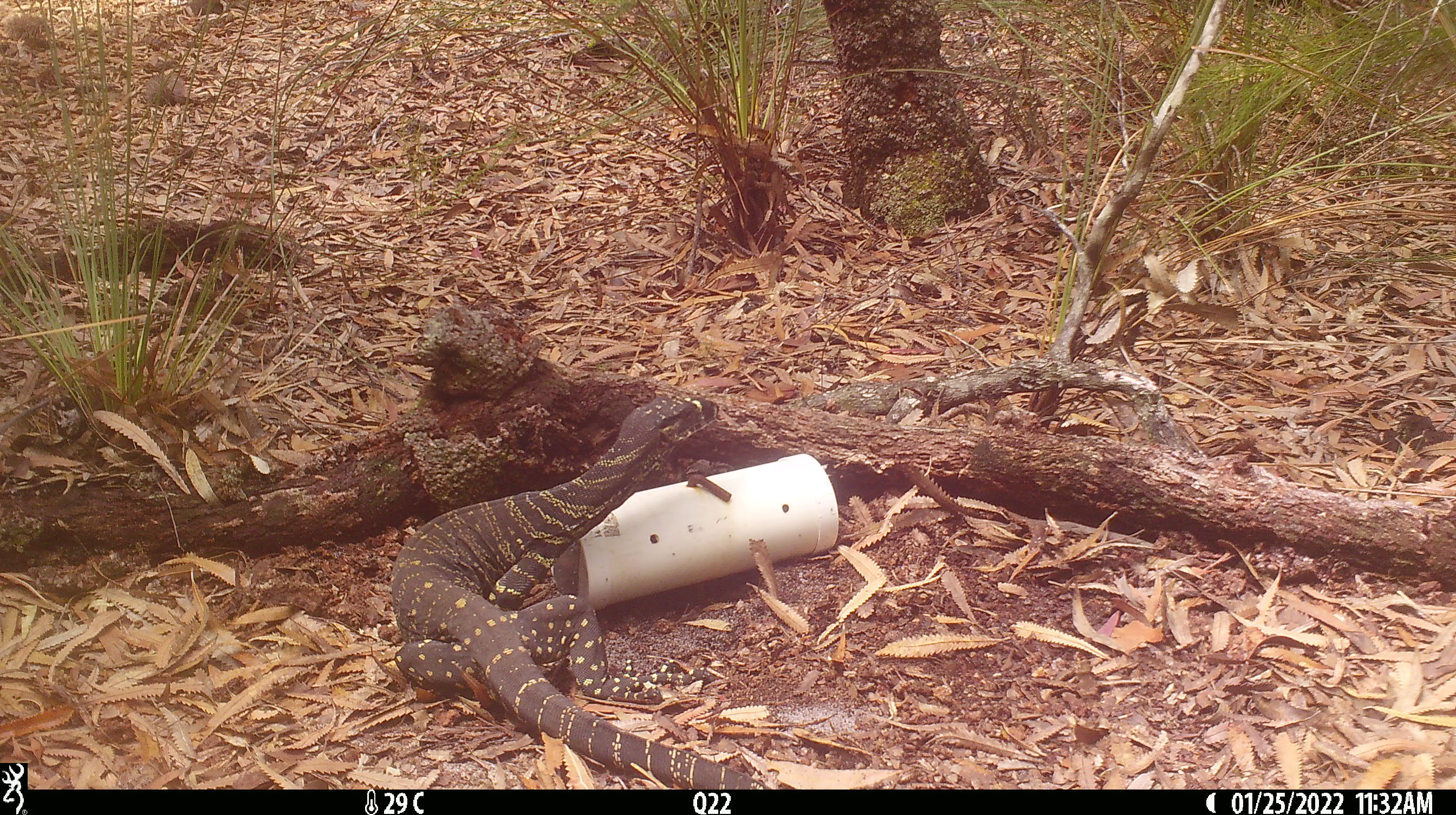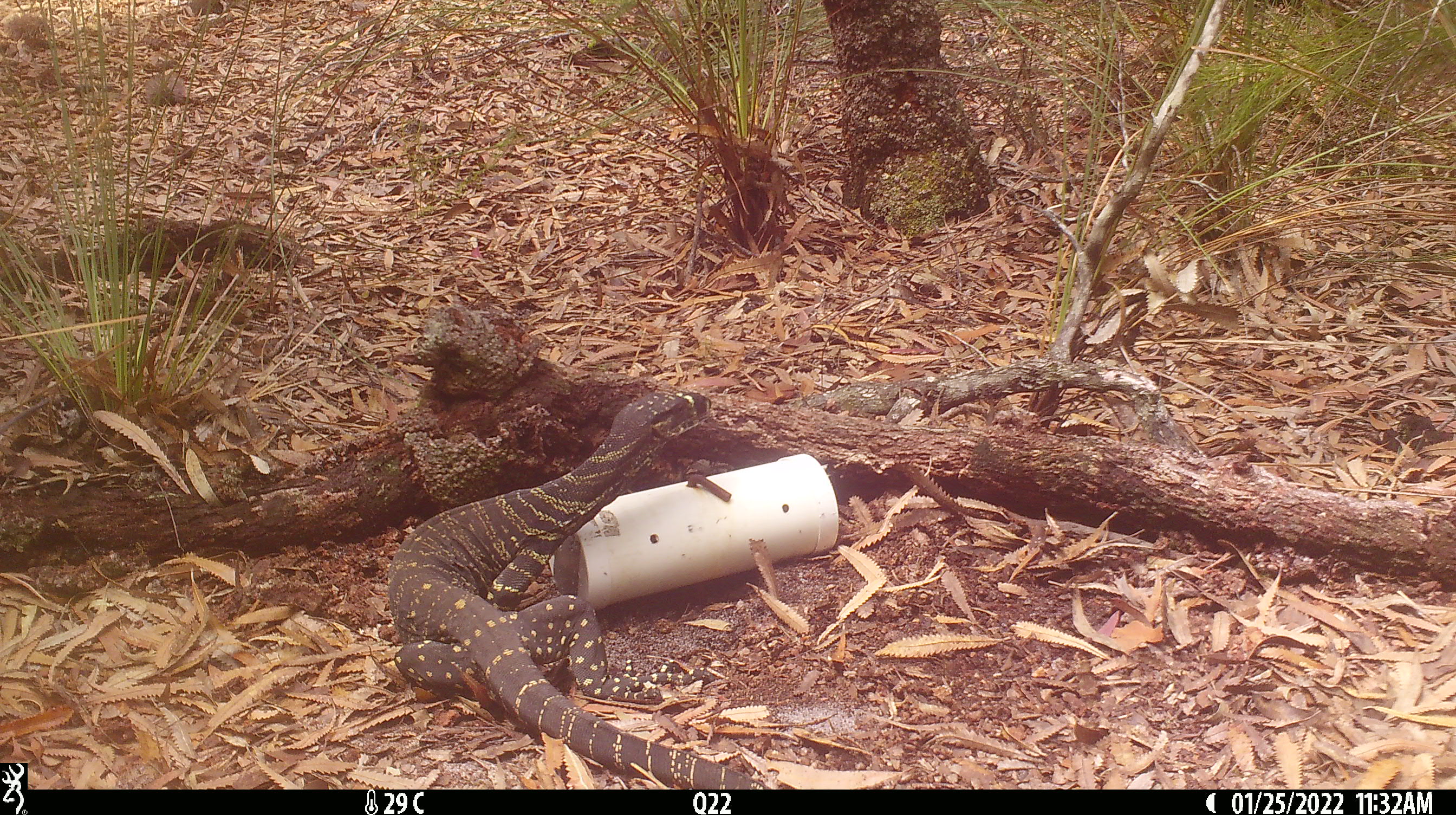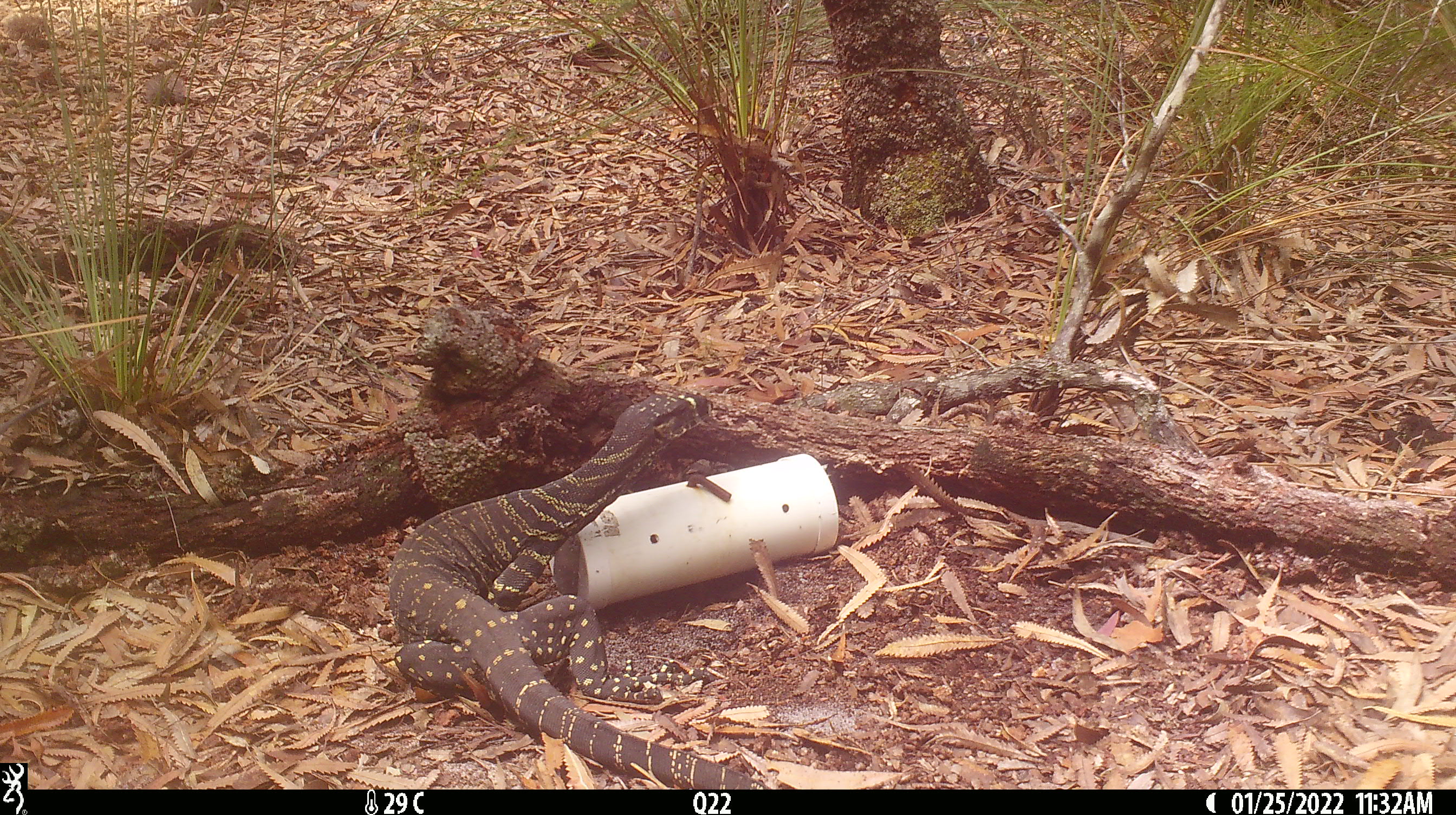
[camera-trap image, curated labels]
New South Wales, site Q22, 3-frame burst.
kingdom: Animalia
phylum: Chordata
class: Reptilia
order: Squamata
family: Varanidae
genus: Varanus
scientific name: Varanus varius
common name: lace monitor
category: goanna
Goanna (lace monitor) (Varanus varius).